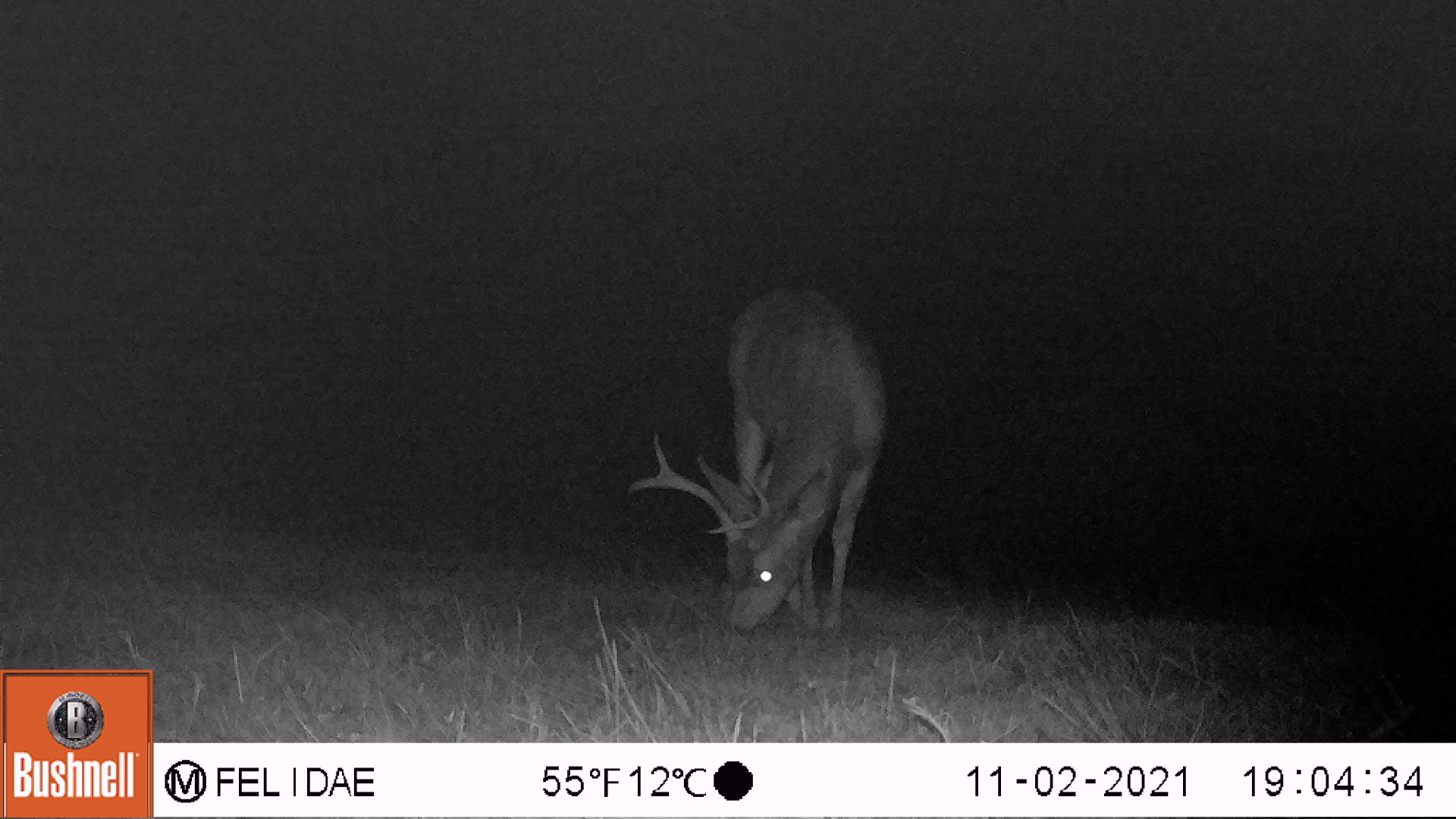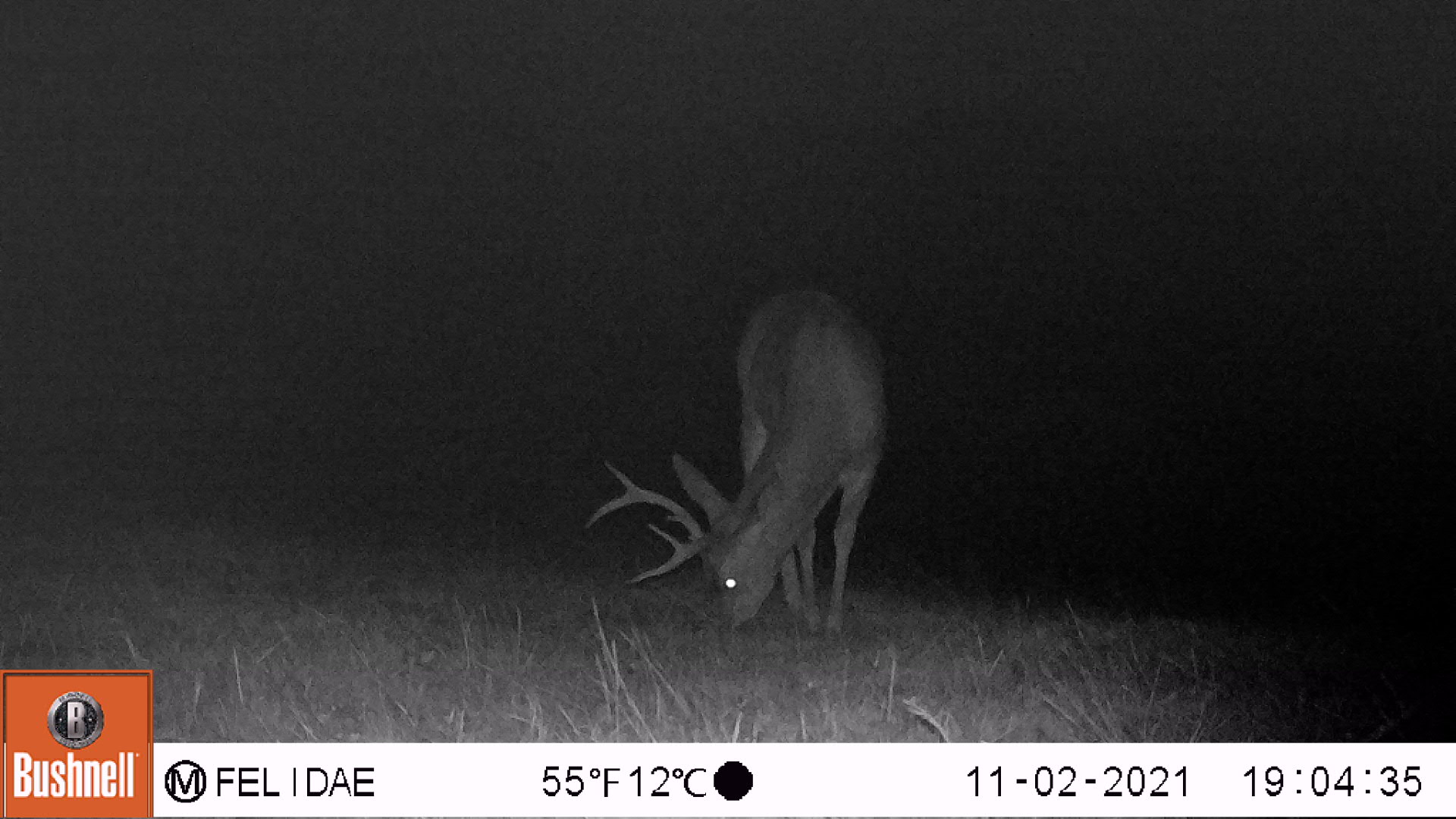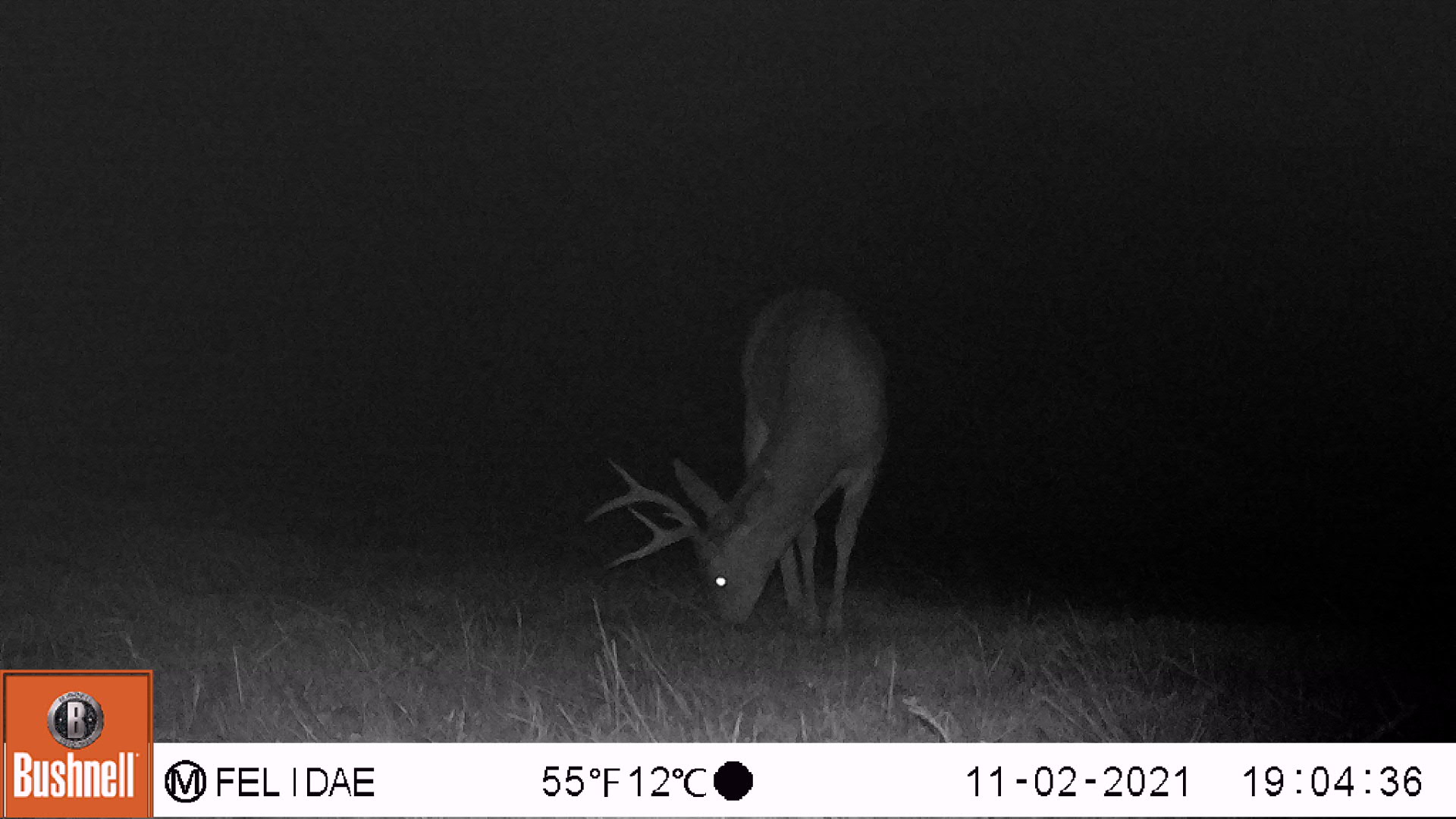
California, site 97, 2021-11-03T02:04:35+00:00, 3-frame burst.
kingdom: Animalia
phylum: Chordata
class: Mammalia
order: Artiodactyla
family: Cervidae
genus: Odocoileus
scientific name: Odocoileus hemionus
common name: mule deer